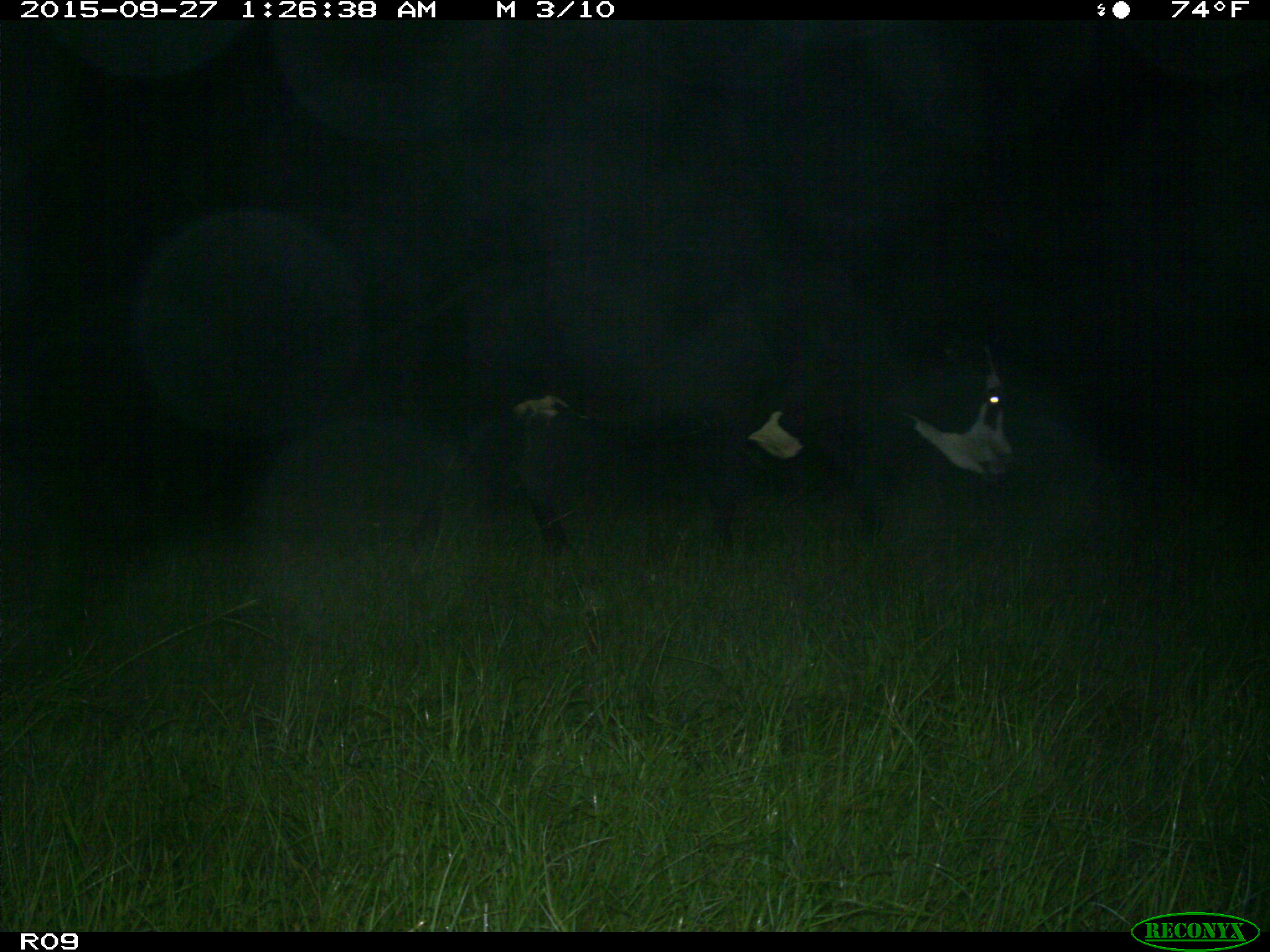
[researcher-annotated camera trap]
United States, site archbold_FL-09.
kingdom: Animalia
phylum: Chordata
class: Mammalia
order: Artiodactyla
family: Bovidae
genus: Bos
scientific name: Bos taurus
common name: domestic cow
Bos taurus (domestic cow).